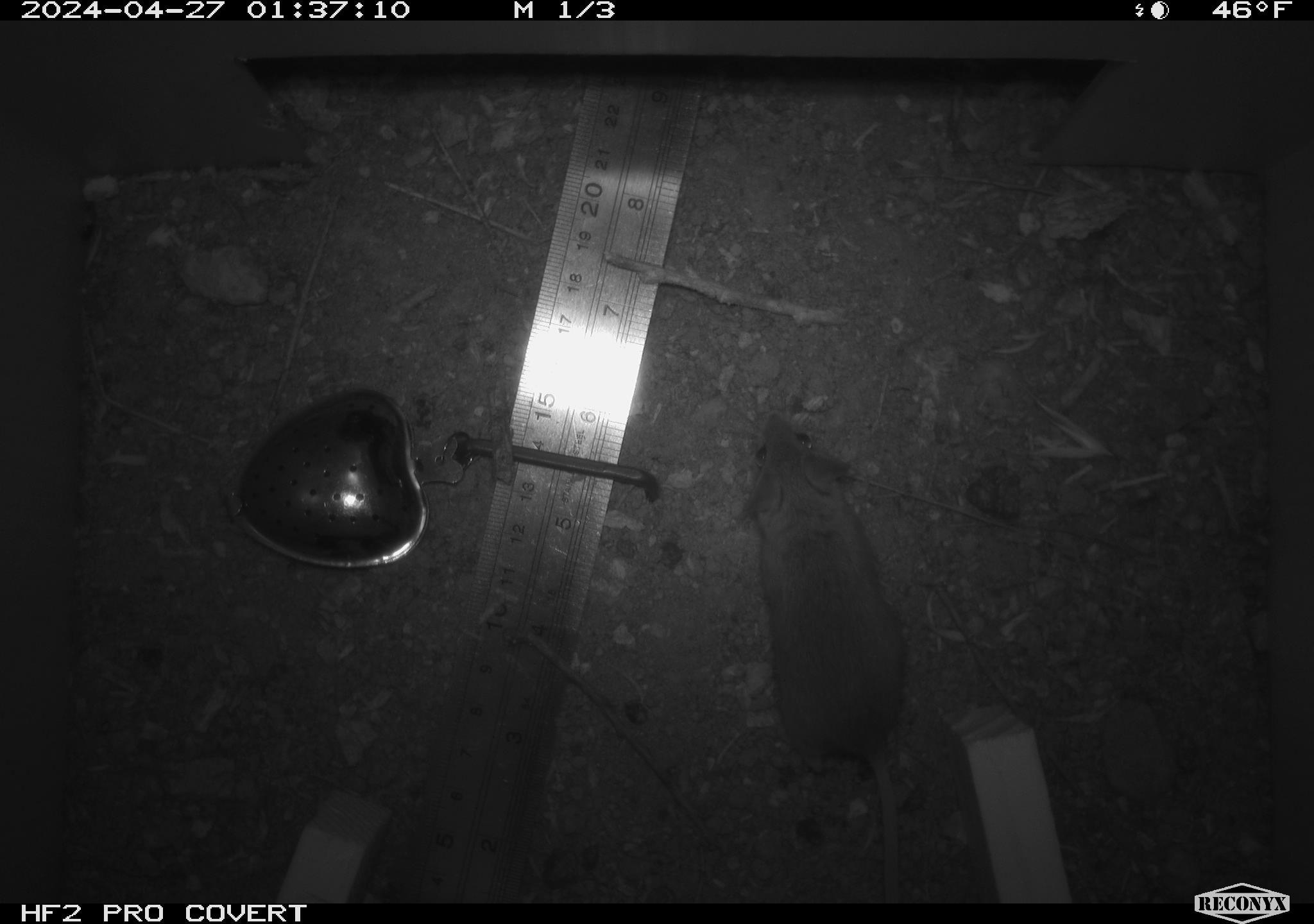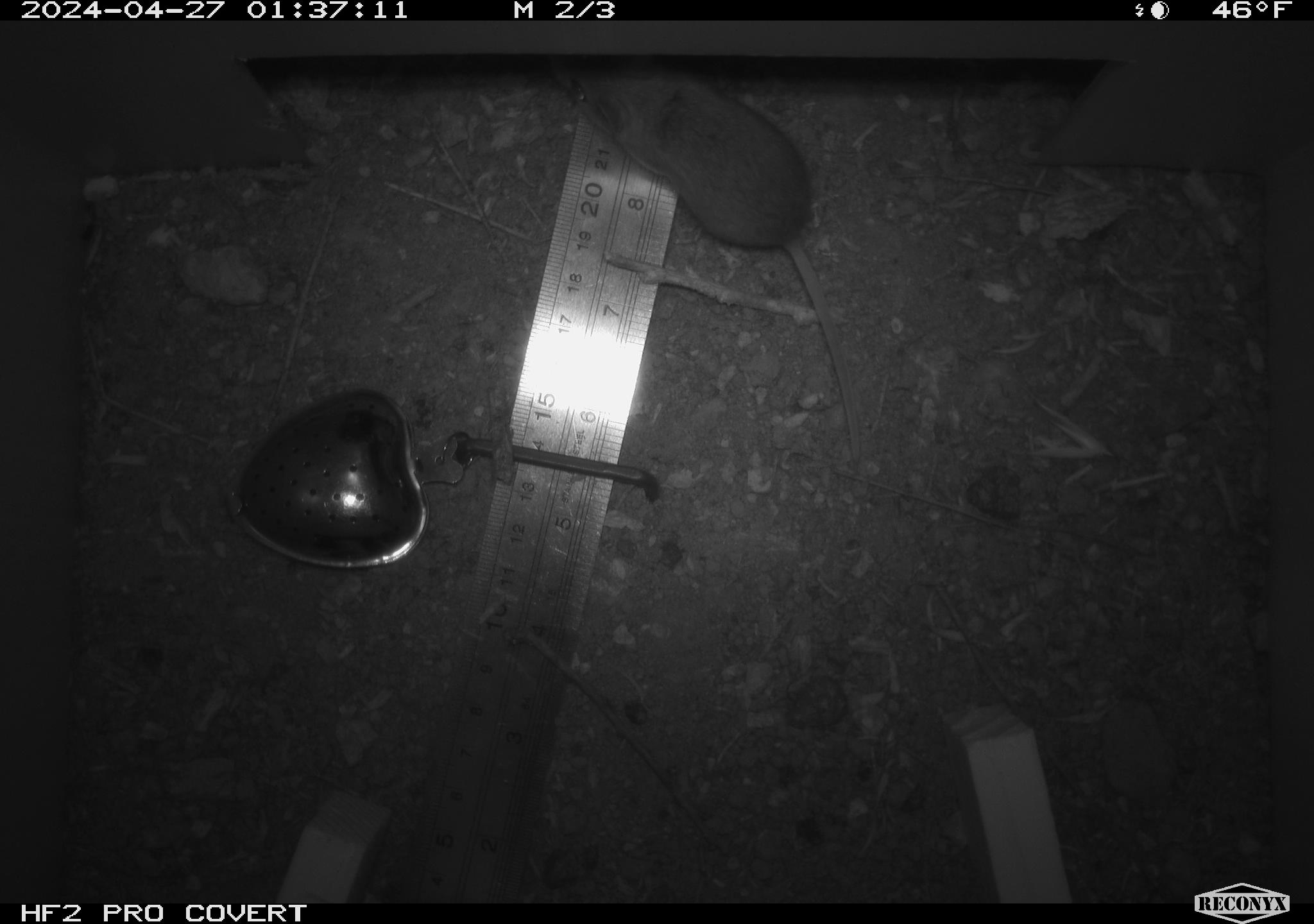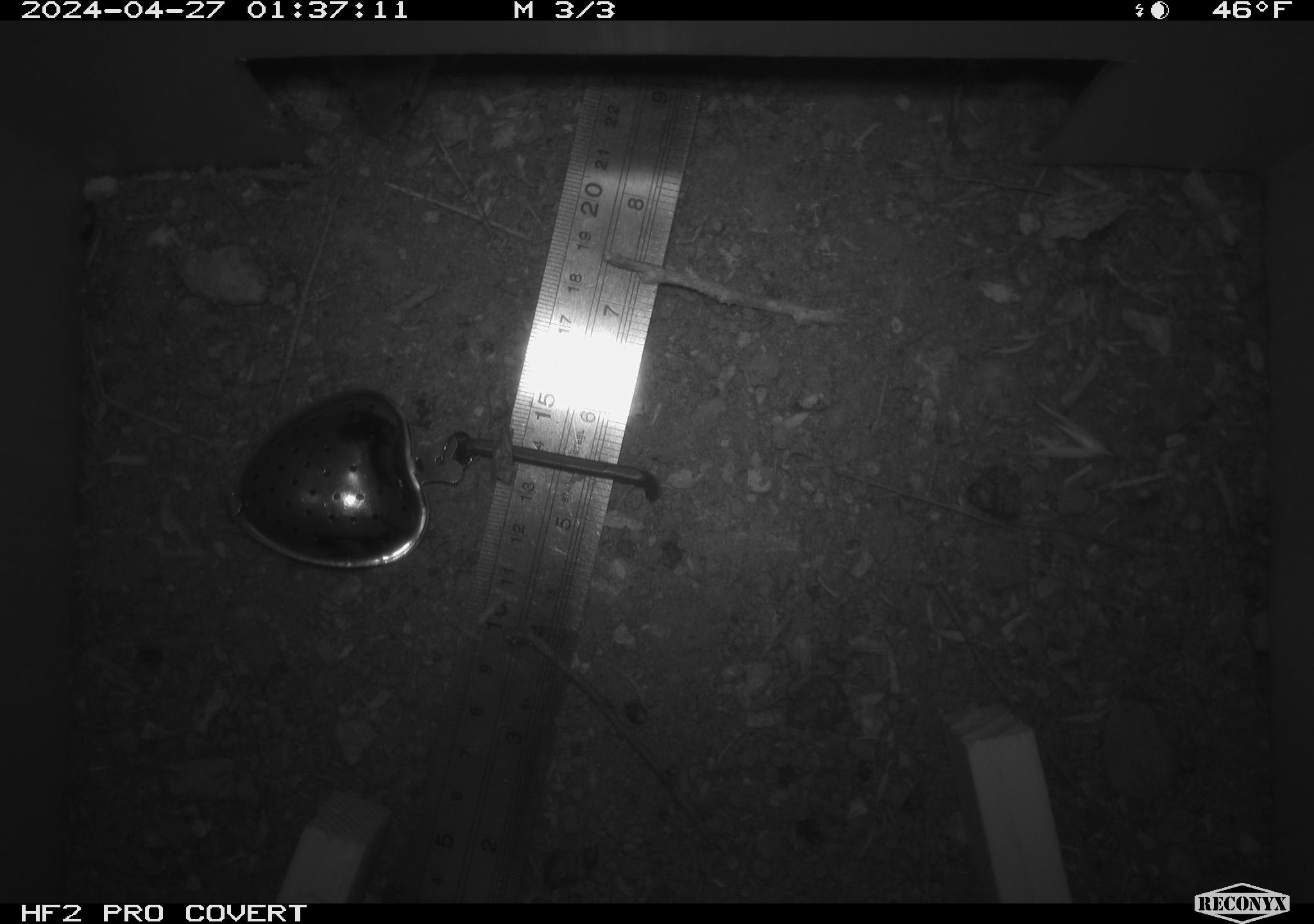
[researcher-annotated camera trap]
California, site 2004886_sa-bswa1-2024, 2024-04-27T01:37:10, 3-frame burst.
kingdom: Animalia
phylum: Chordata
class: Mammalia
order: Rodentia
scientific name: Rodentia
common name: mouse species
Mouse species (Rodentia).